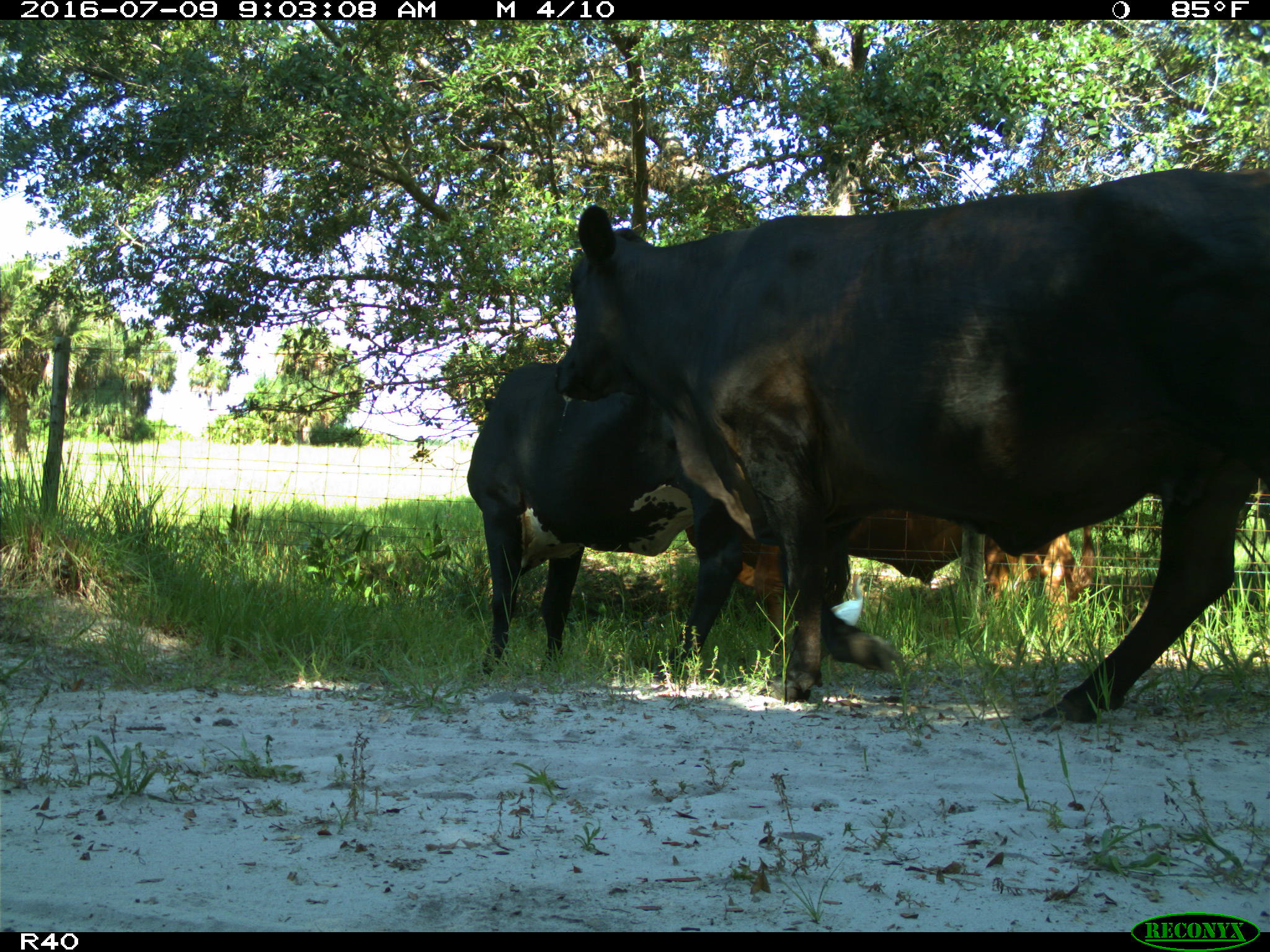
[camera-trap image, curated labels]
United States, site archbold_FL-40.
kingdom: Animalia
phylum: Chordata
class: Mammalia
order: Artiodactyla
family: Bovidae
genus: Bos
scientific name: Bos taurus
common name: domestic cow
Bos taurus (domestic cow).